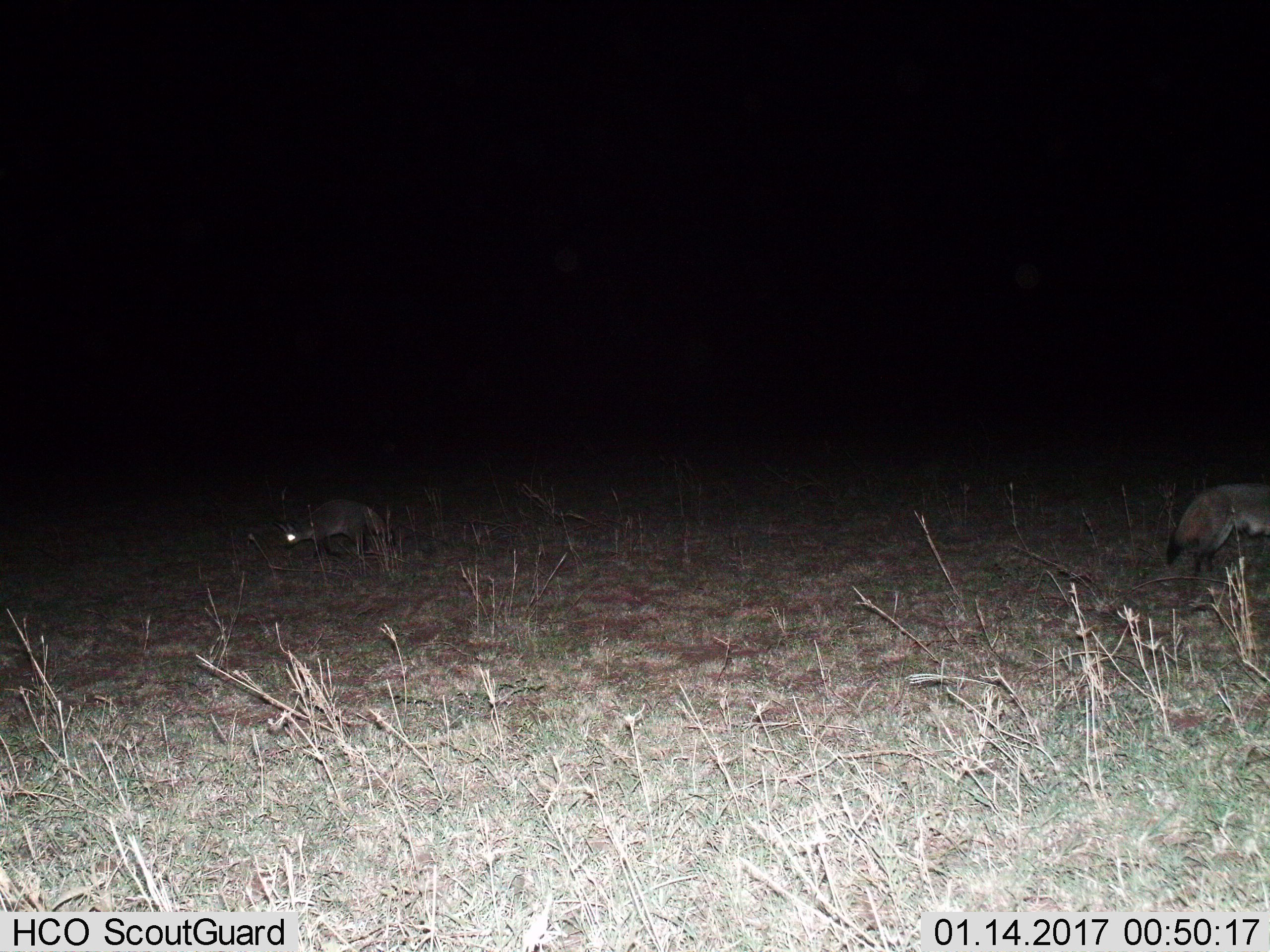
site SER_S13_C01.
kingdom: Animalia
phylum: Chordata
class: Mammalia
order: Carnivora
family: Canidae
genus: Otocyon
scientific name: Otocyon megalotis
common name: bat-eared fox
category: foxbateared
Foxbateared (bat-eared fox) (Otocyon megalotis), count 2. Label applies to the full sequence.